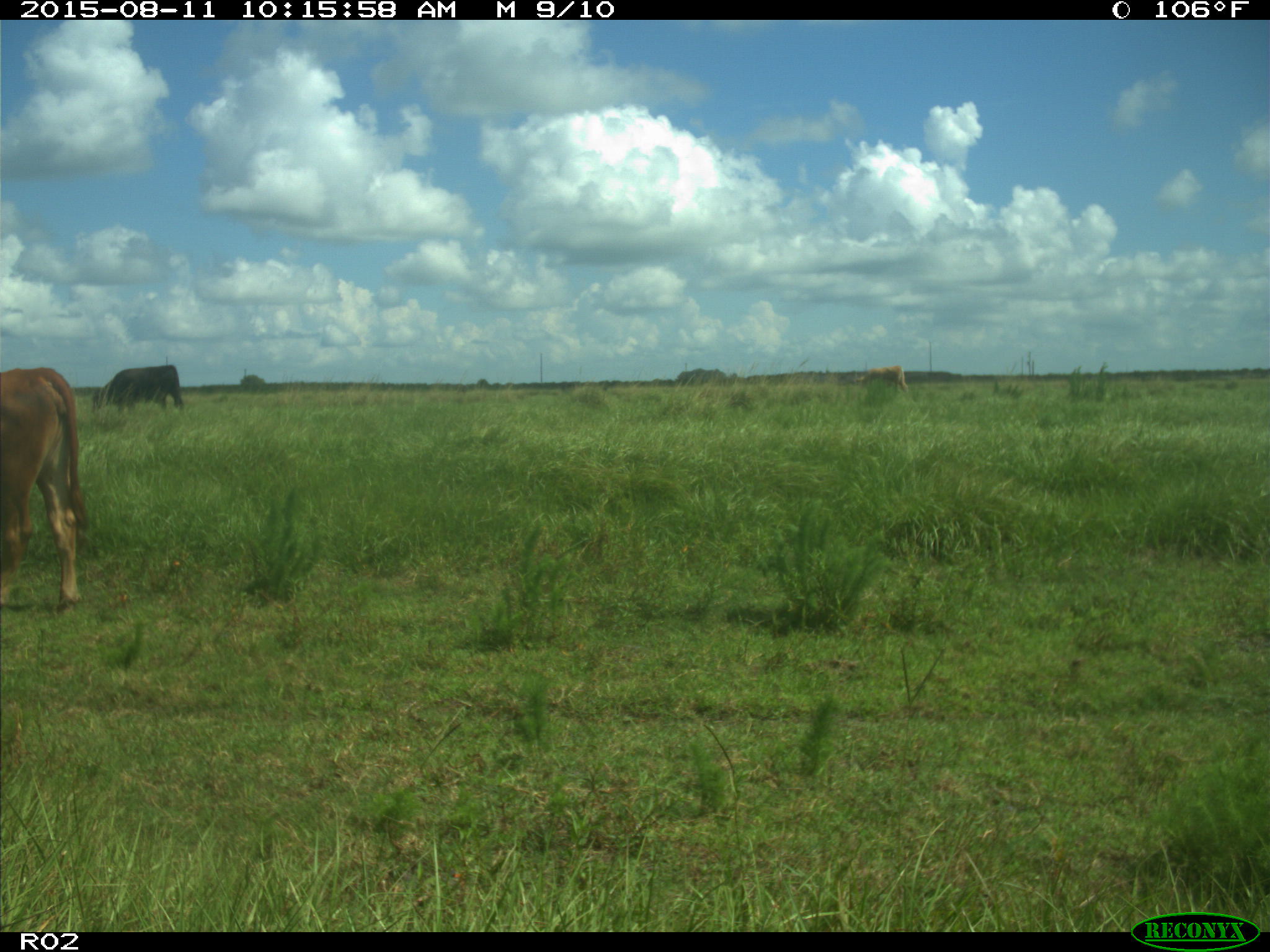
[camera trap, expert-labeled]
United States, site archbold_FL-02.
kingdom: Animalia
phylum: Chordata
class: Mammalia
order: Artiodactyla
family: Bovidae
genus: Bos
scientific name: Bos taurus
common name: domestic cow